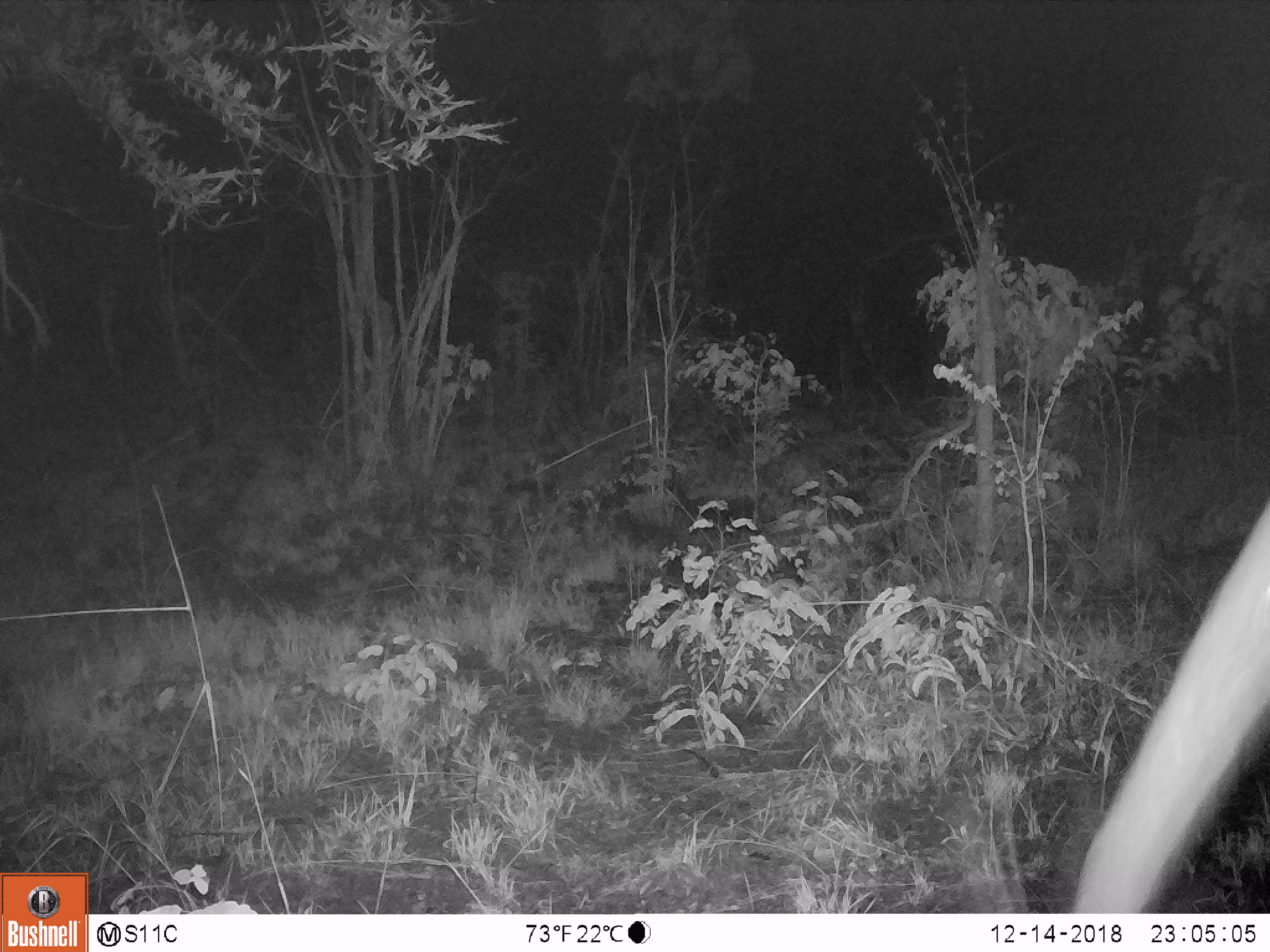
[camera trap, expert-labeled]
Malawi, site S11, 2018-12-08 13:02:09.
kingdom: Animalia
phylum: Chordata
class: Mammalia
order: Proboscidea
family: Elephantidae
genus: Loxodonta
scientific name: Loxodonta africana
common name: african savanna elephant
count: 1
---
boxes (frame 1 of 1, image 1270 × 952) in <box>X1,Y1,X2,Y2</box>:
african savanna elephant: <box>1047,489,1268,908</box>